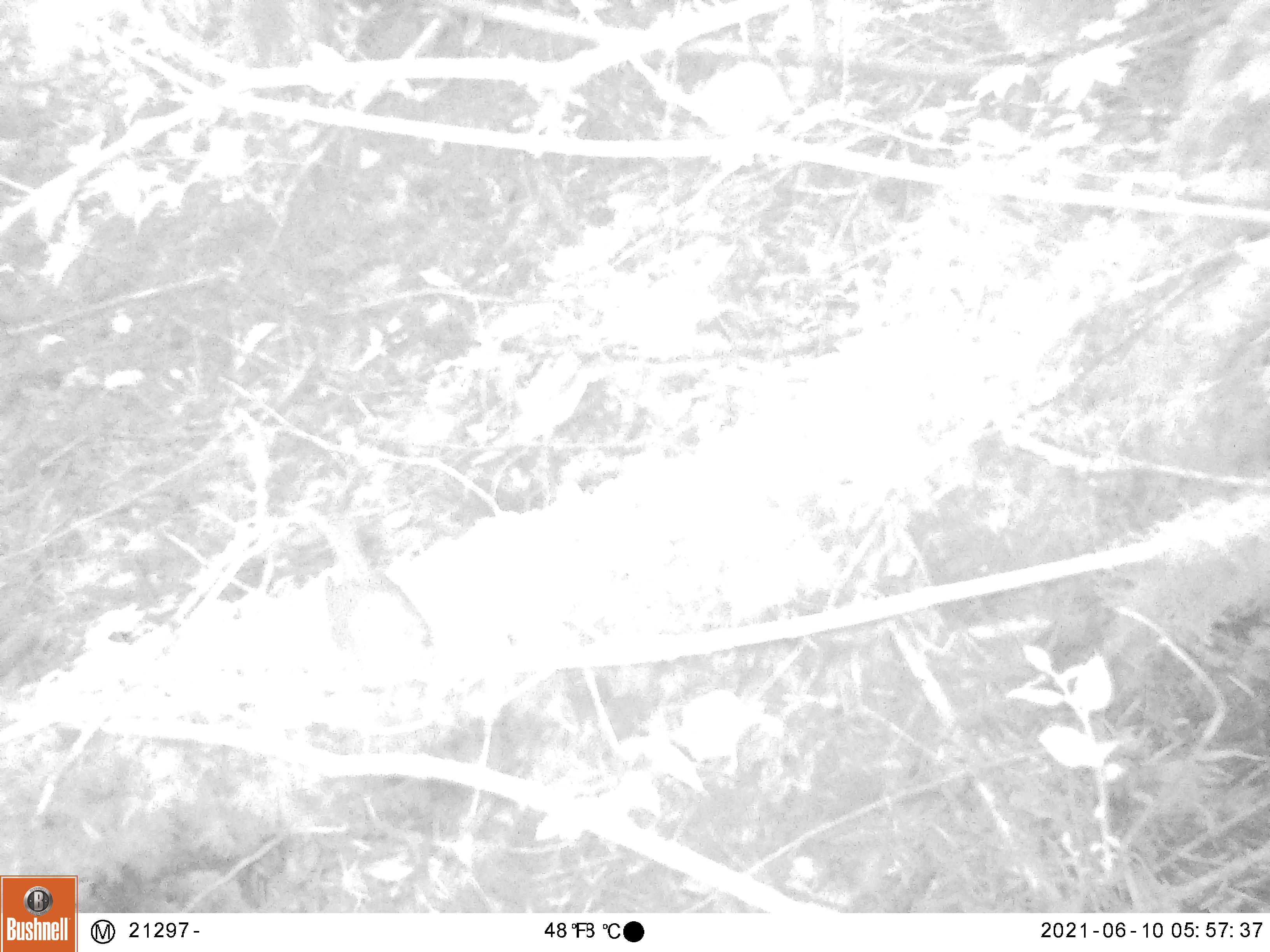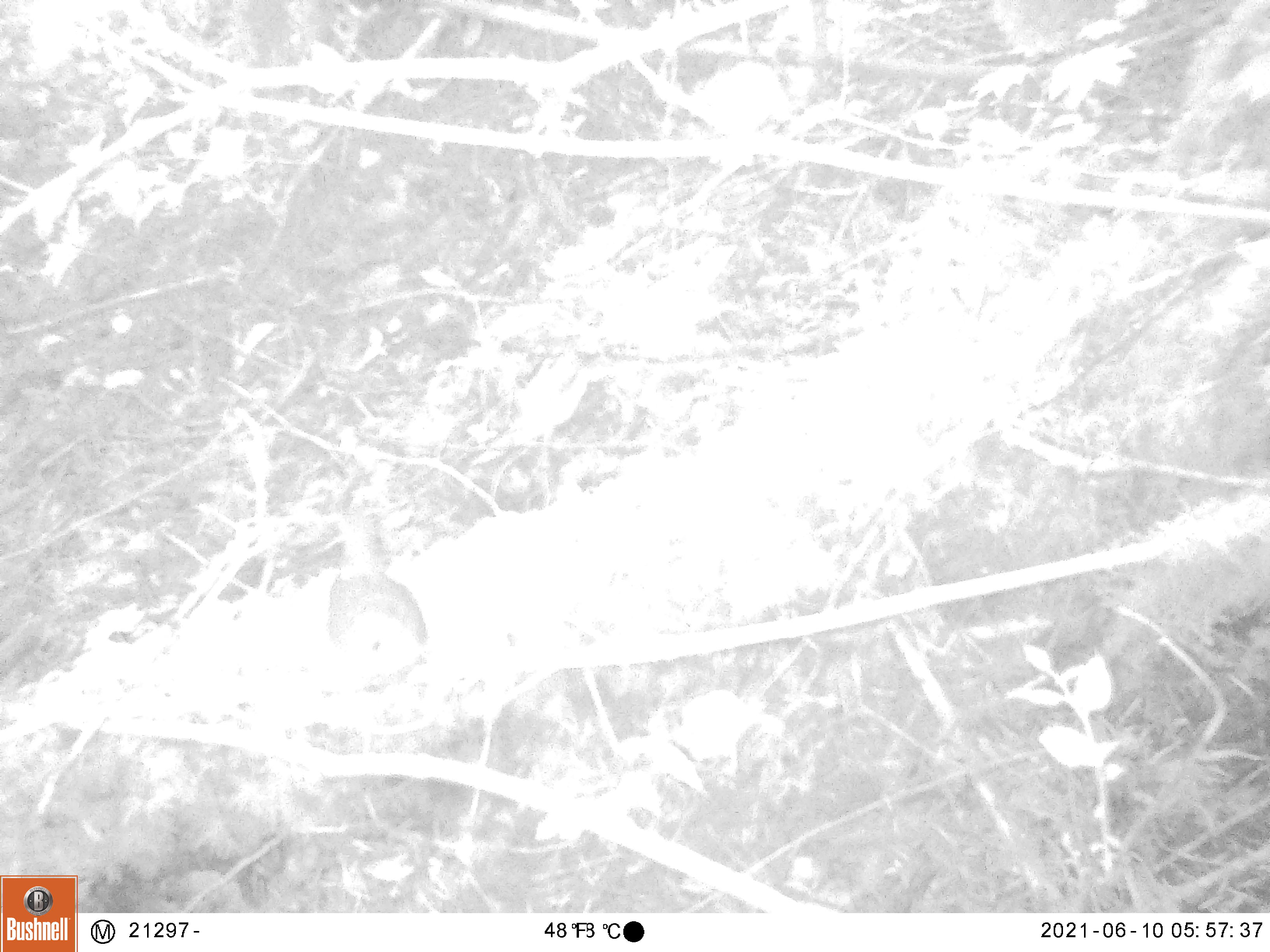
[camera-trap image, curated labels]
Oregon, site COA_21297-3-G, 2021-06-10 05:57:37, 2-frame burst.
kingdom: Animalia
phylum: Chordata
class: Aves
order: Passeriformes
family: Turdidae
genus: Catharus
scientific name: Catharus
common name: brown thrushes and nightingale-thrushes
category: catharus species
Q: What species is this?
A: Catharus species (brown thrushes and nightingale-thrushes) (Catharus).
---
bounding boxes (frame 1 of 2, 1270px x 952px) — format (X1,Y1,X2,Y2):
catharus species: (309,507,440,685)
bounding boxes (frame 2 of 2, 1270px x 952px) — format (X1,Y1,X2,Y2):
catharus species: (325,502,433,700)